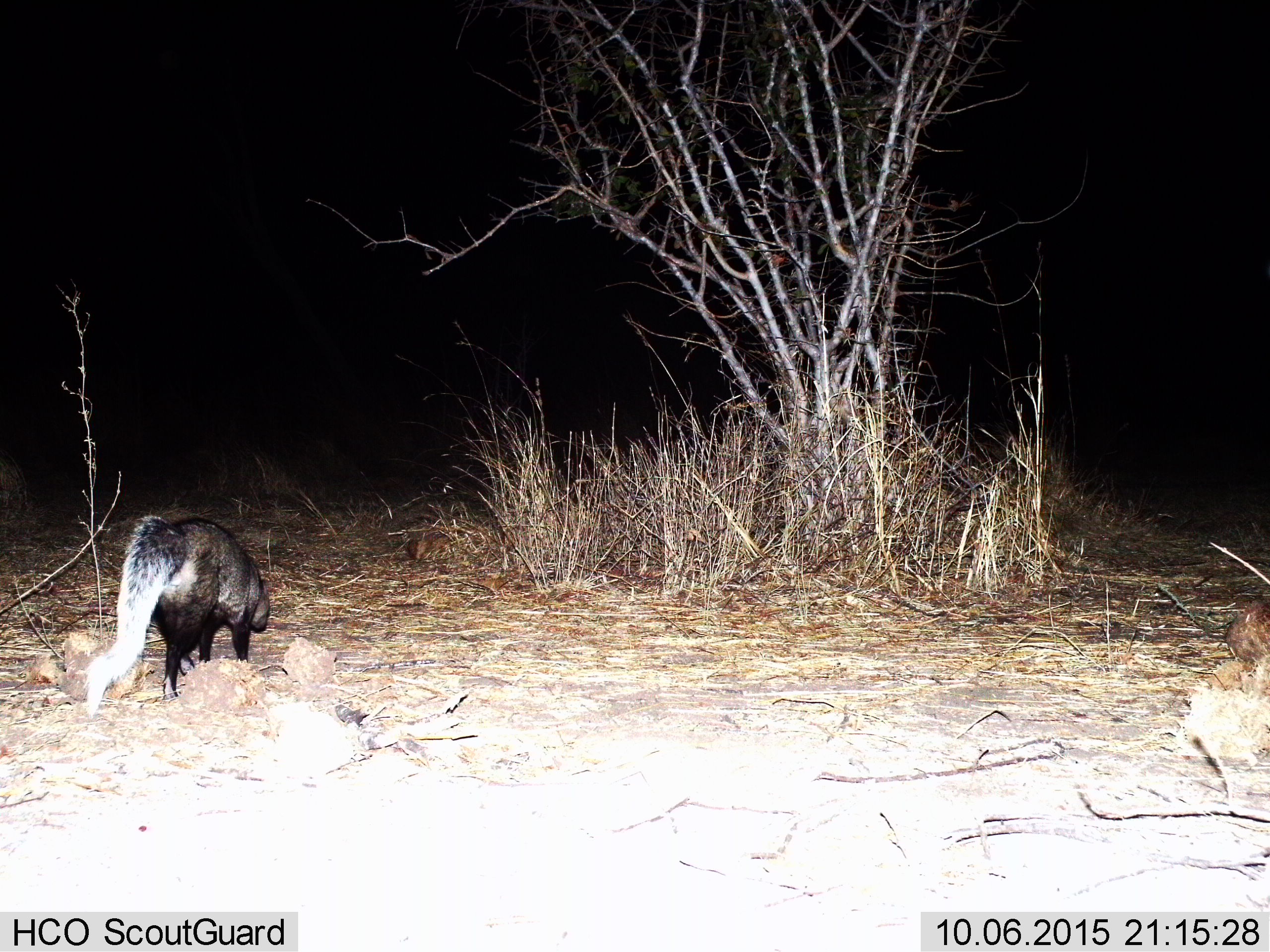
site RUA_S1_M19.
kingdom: Animalia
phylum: Chordata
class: Mammalia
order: Carnivora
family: Herpestidae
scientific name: Herpestidae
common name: mongoose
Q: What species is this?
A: Mongoose (Herpestidae).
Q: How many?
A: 1.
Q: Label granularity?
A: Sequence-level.